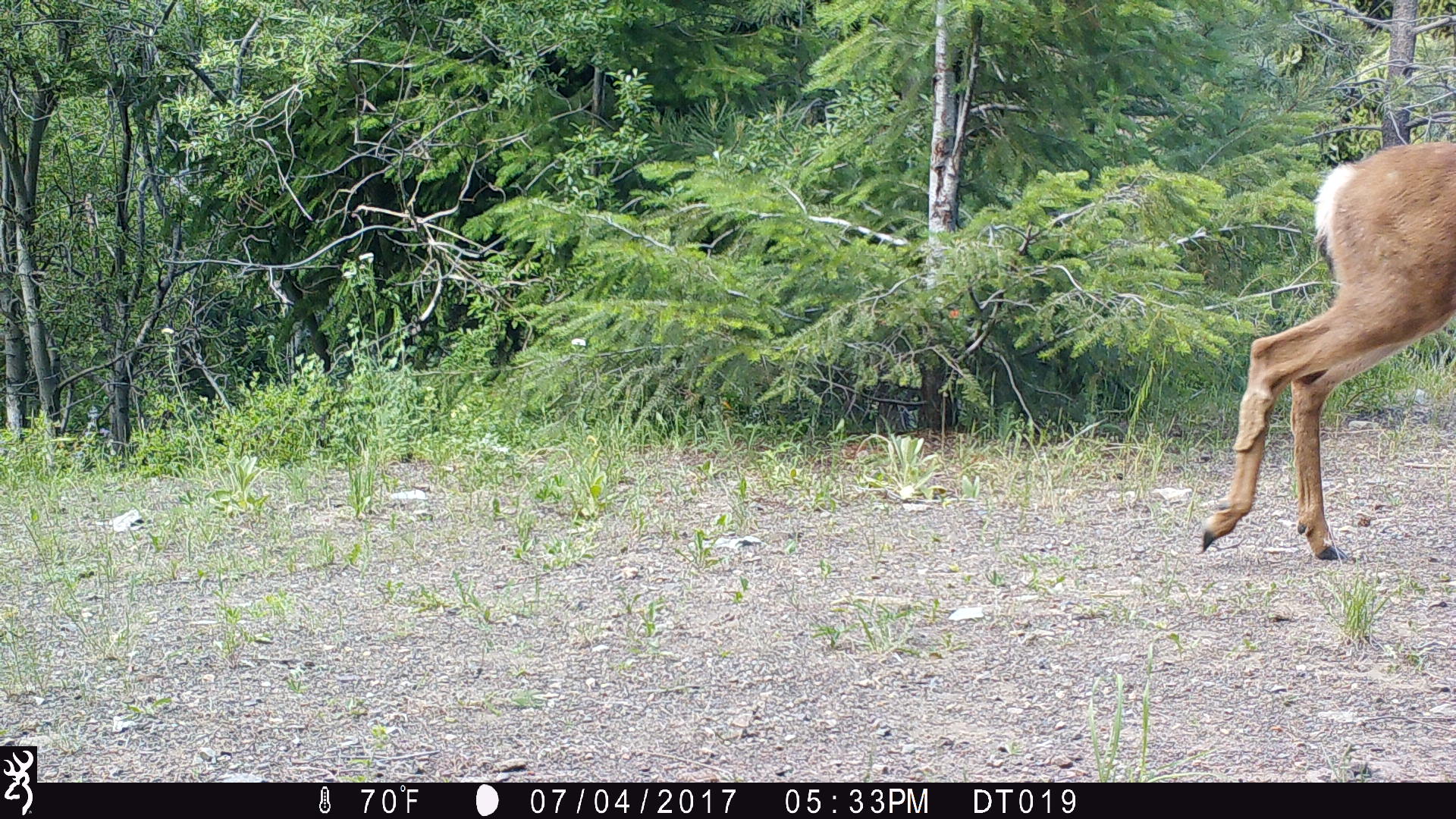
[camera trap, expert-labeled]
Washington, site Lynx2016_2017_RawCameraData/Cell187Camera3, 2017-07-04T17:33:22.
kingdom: Animalia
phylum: Chordata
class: Mammalia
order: Artiodactyla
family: Cervidae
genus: Odocoileus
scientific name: Odocoileus hemionus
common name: mule deer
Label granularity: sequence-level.